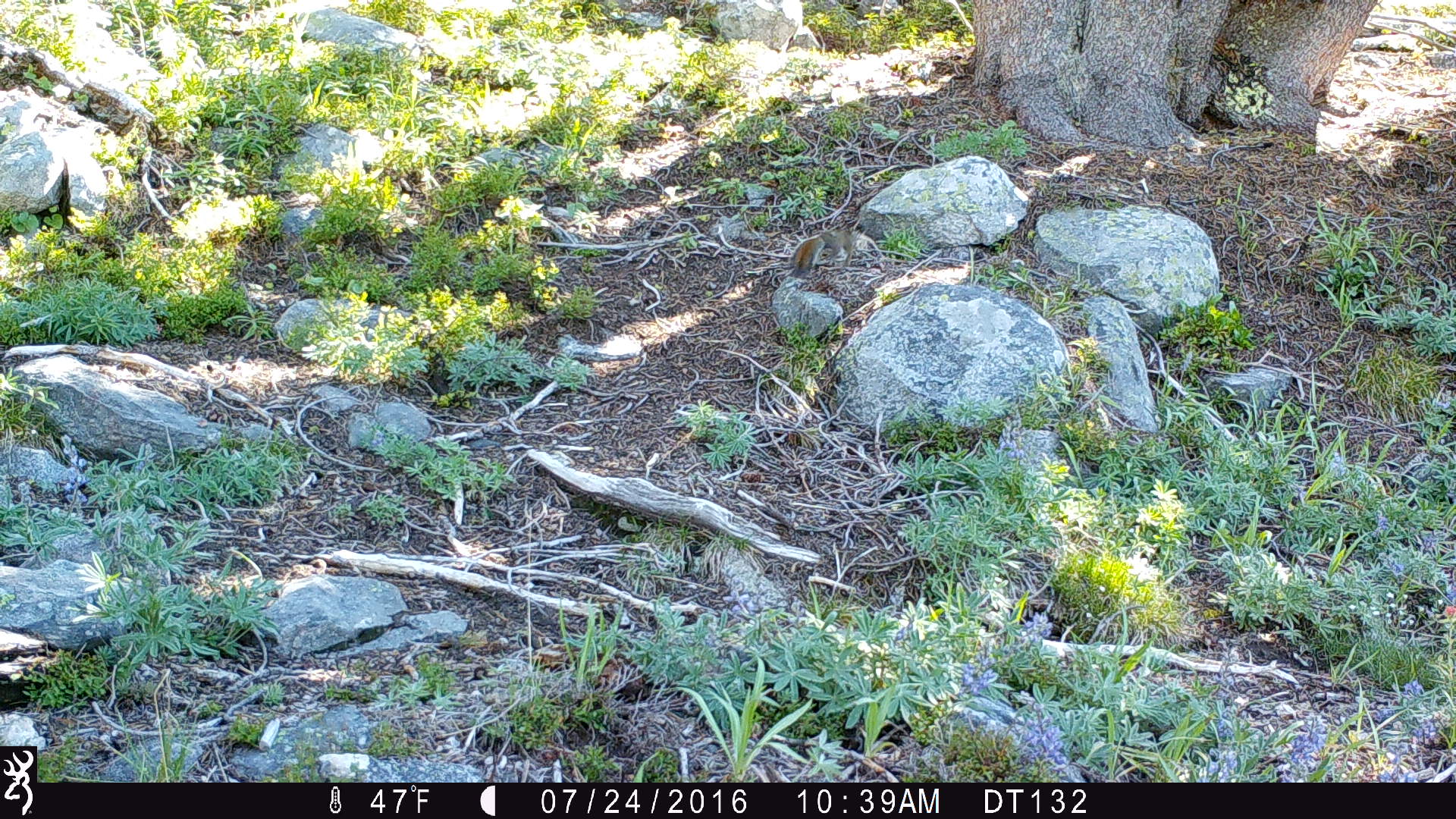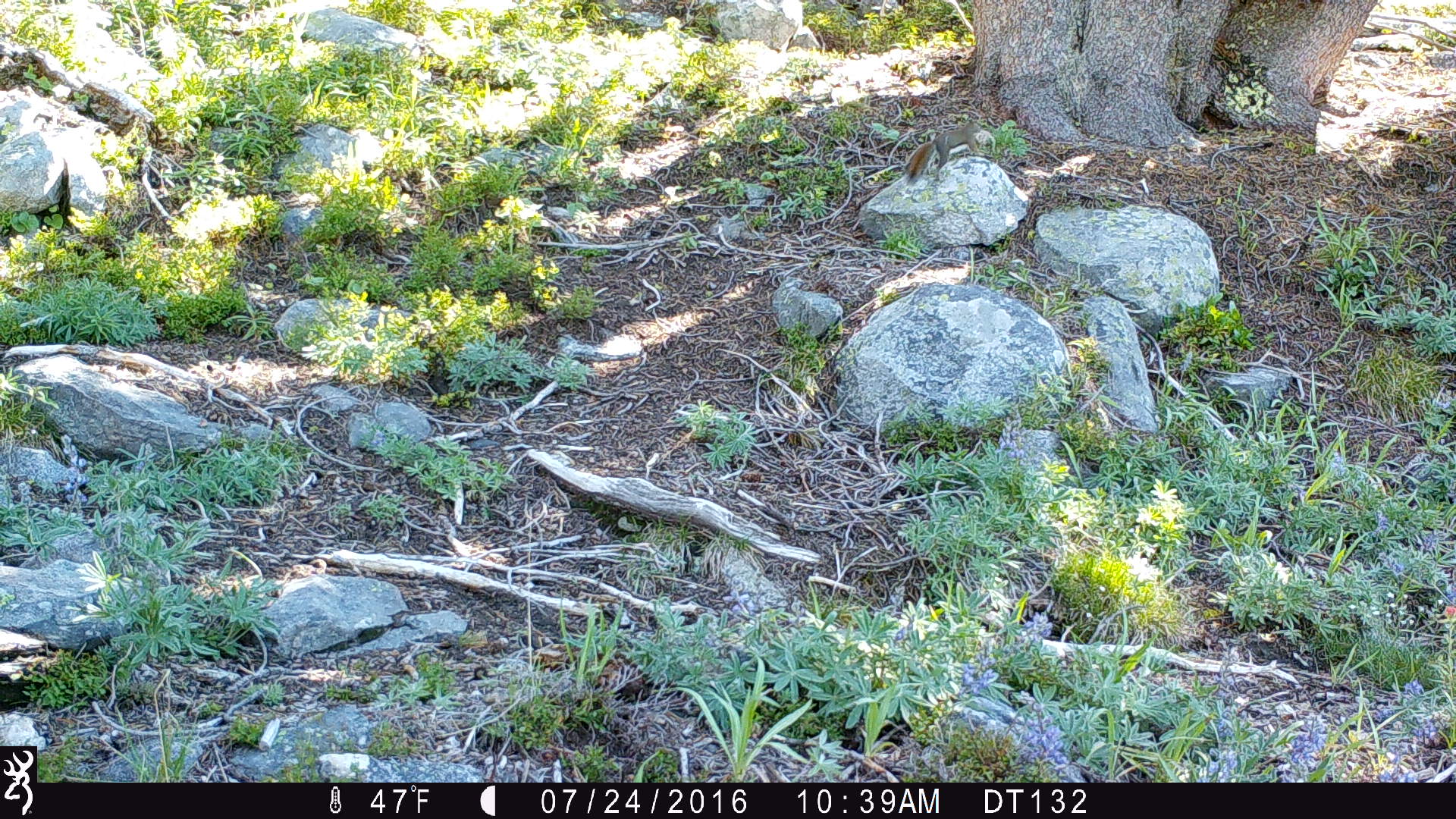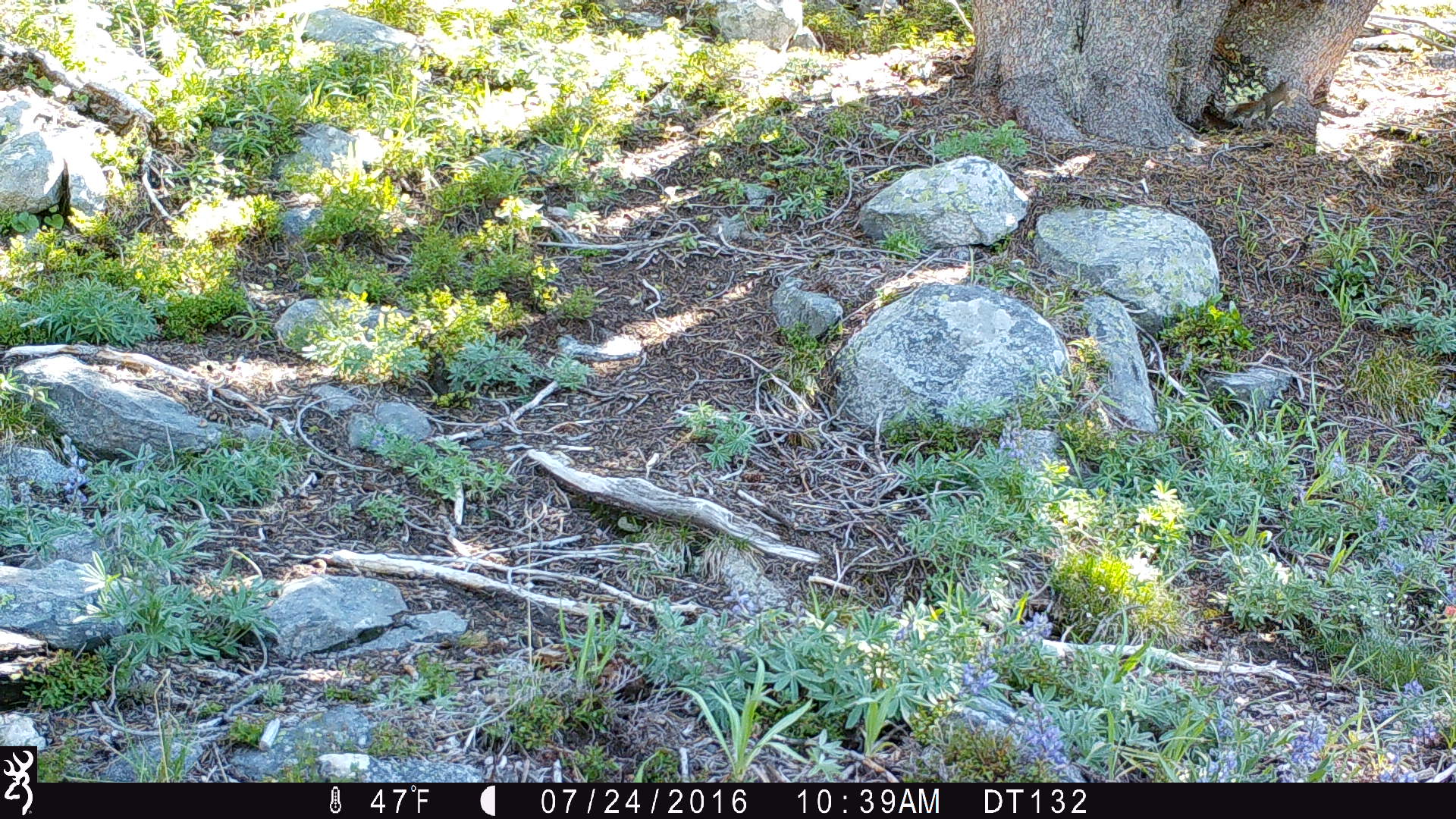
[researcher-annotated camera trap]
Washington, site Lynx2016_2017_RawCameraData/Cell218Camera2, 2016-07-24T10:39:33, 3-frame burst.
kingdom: Animalia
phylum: Chordata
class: Mammalia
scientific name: Mammalia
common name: small mammal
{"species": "small mammal (Mammalia)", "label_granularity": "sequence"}